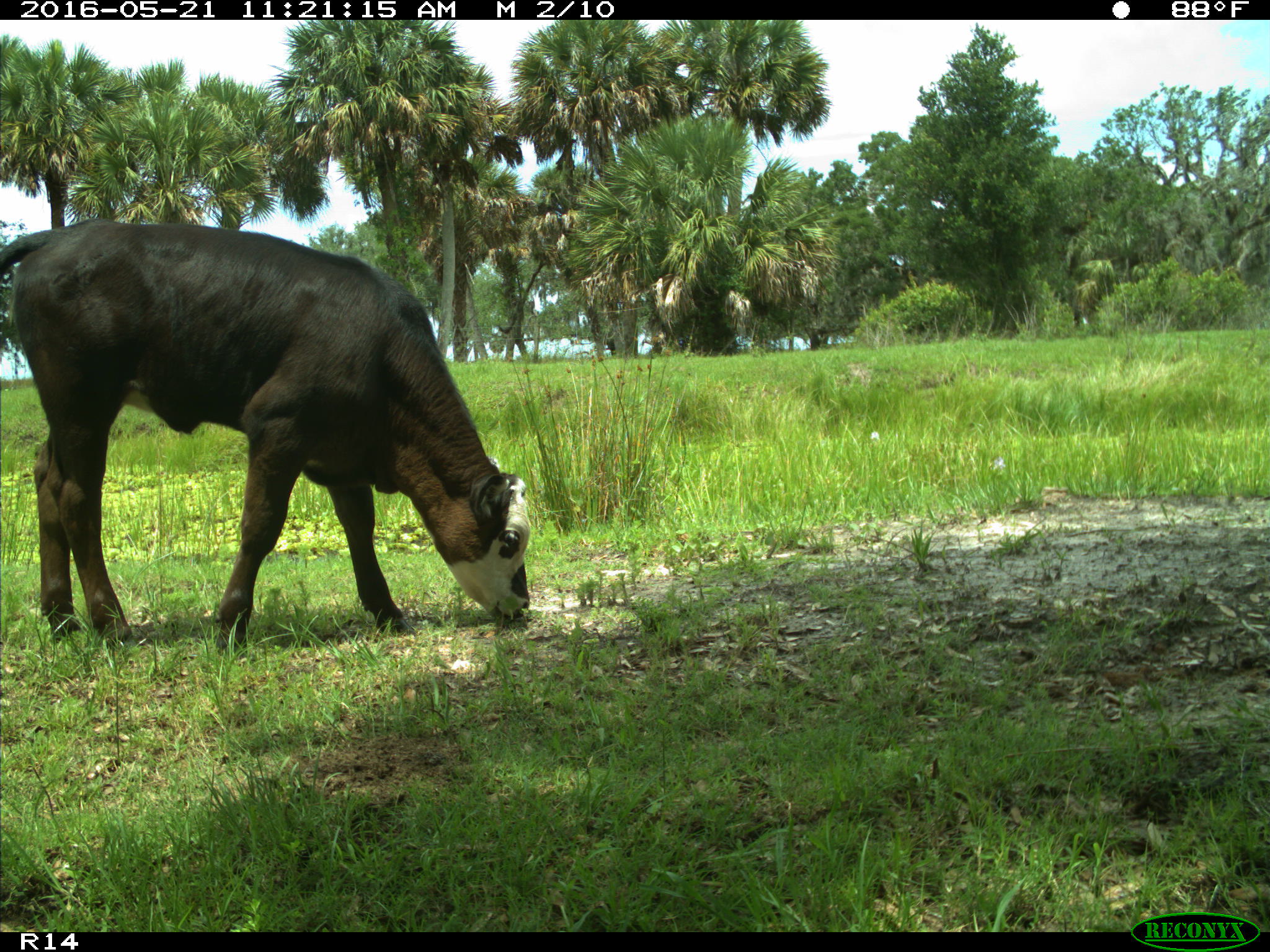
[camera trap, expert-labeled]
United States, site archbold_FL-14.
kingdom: Animalia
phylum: Chordata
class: Mammalia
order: Artiodactyla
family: Bovidae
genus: Bos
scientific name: Bos taurus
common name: domestic cow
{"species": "Bos taurus (domestic cow)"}